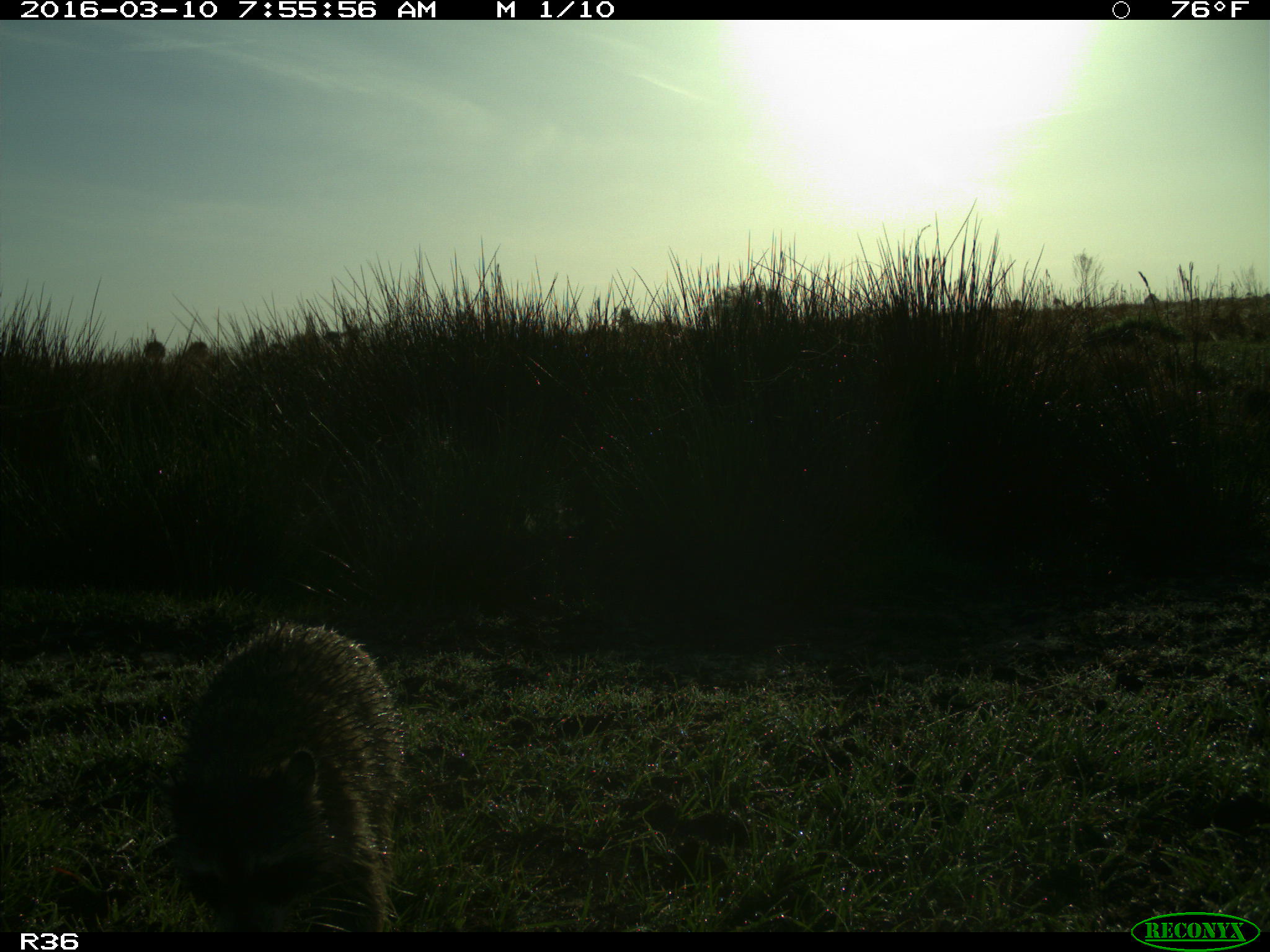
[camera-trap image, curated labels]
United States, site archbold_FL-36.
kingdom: Animalia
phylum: Chordata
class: Mammalia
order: Carnivora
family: Procyonidae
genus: Procyon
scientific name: Procyon lotor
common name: common raccoon